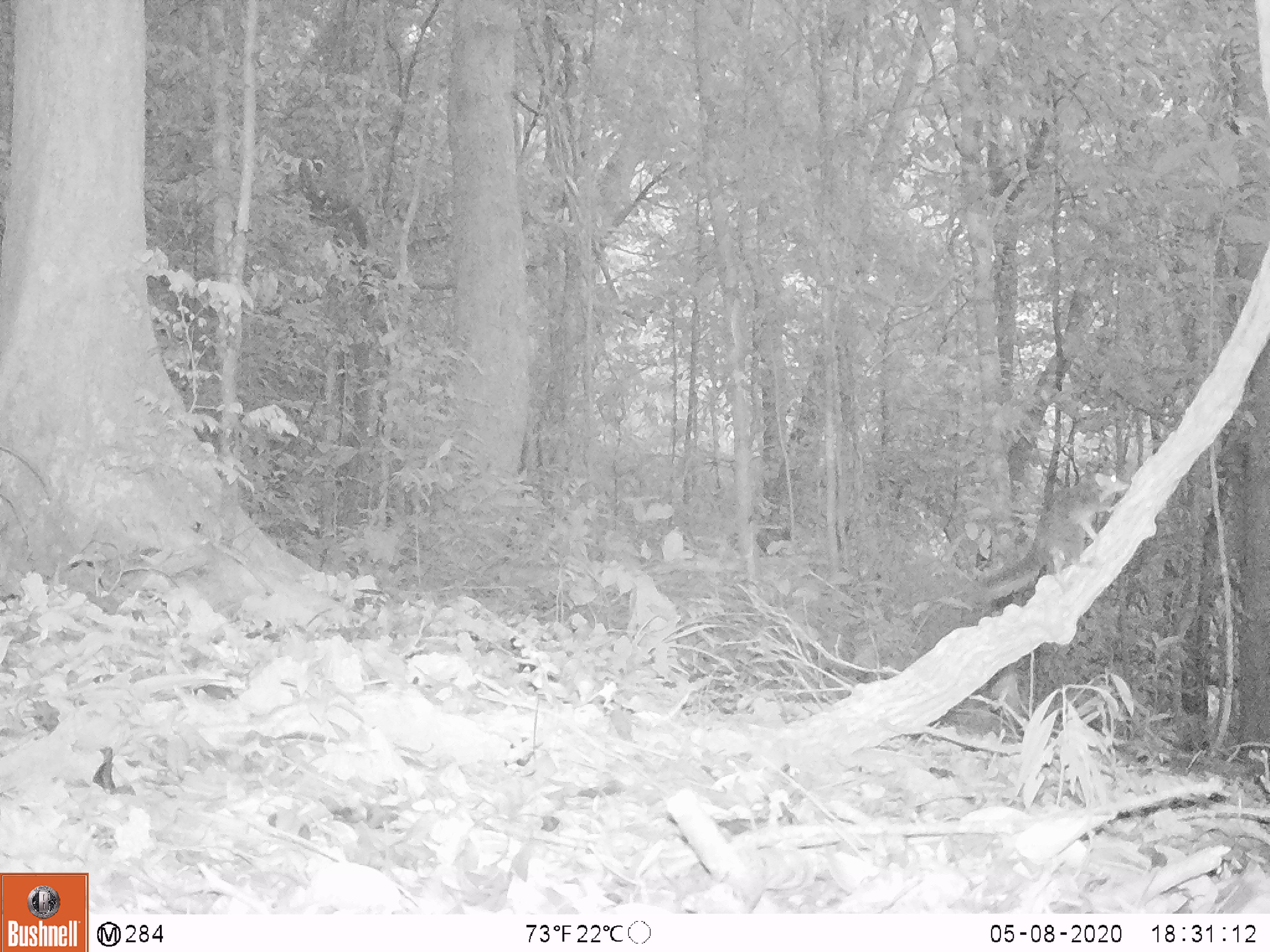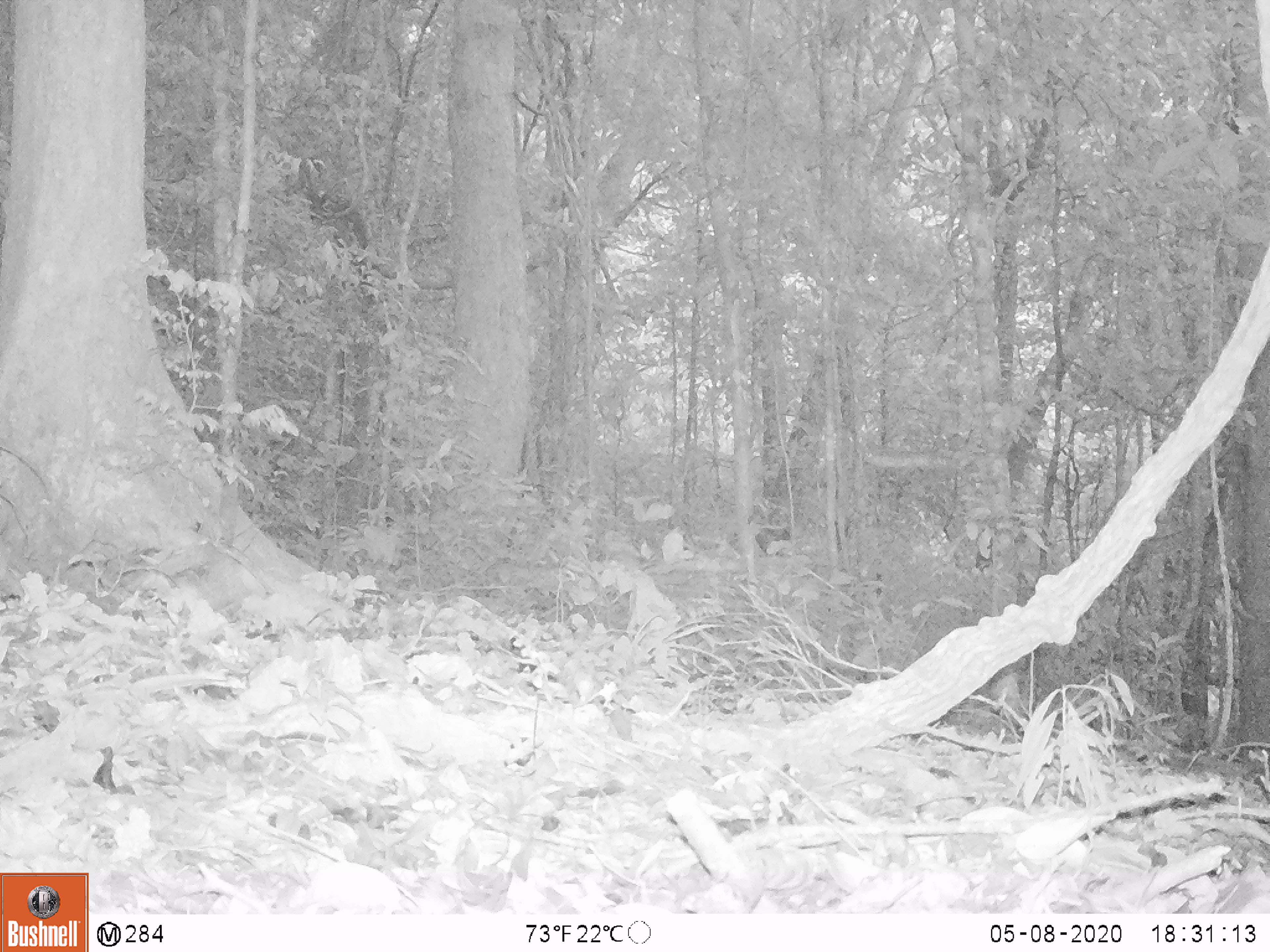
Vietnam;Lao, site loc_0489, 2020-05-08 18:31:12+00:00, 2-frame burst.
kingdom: Animalia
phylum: Chordata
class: Mammalia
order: Rodentia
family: Sciuridae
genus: Dremomys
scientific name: Dremomys rufigenis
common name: red-cheeked squirrel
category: red cheeked squirrel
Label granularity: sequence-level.